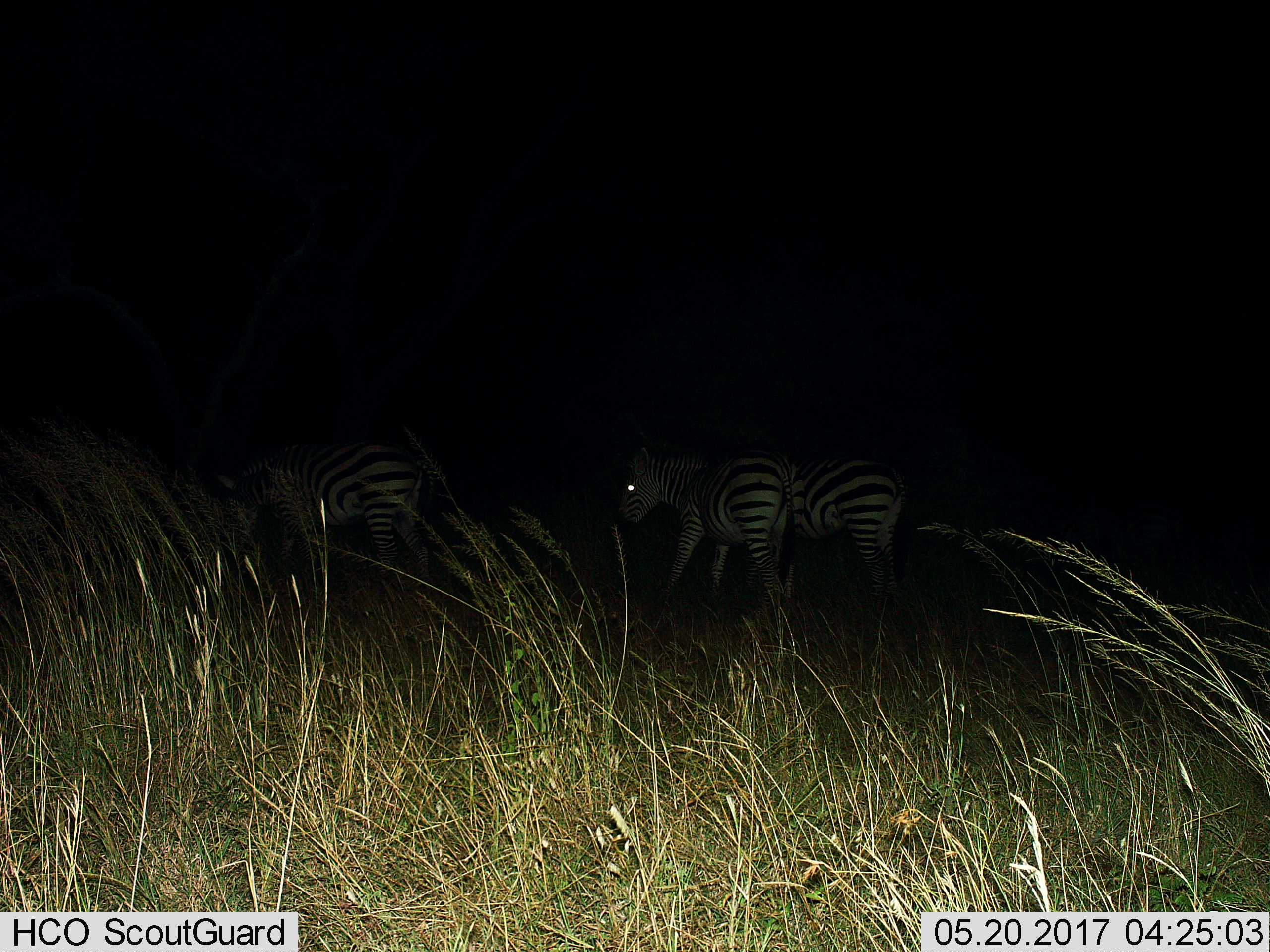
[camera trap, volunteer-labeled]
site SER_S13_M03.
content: unidentified animal